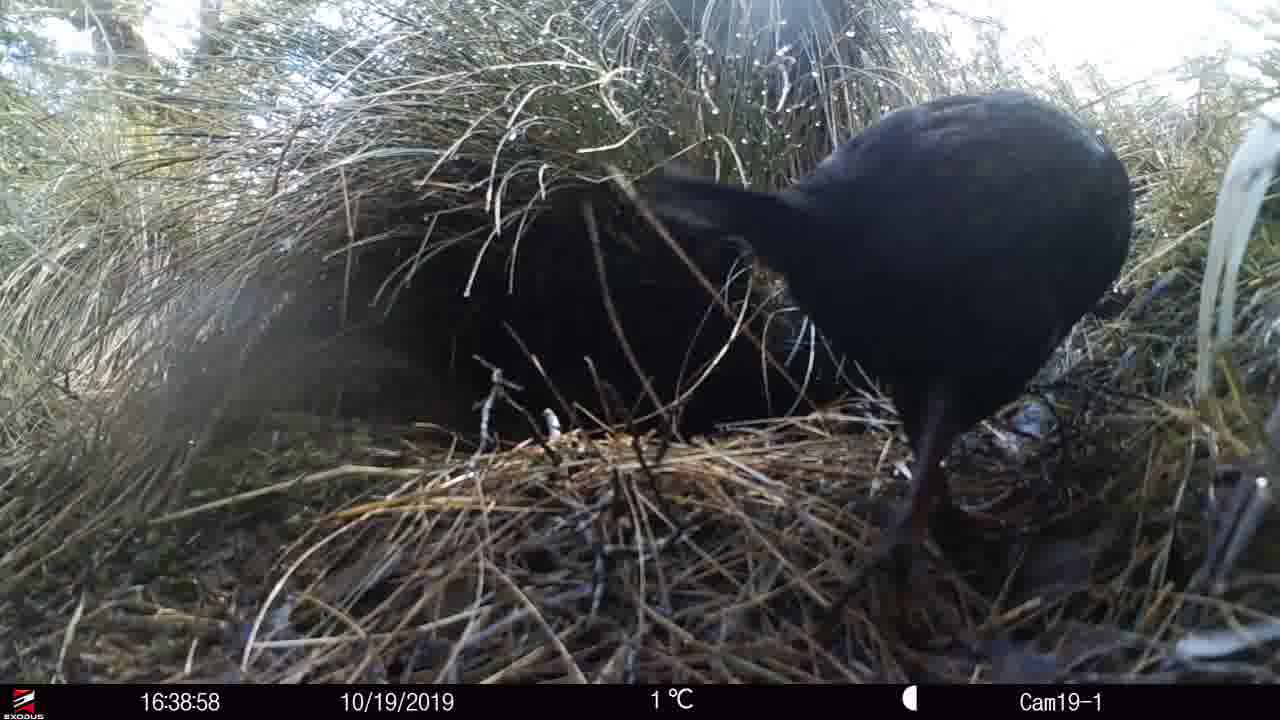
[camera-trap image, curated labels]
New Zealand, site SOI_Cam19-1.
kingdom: Animalia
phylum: Chordata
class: Aves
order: Gruiformes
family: Rallidae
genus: Gallirallus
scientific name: Gallirallus australis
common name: weka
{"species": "weka (Gallirallus australis)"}